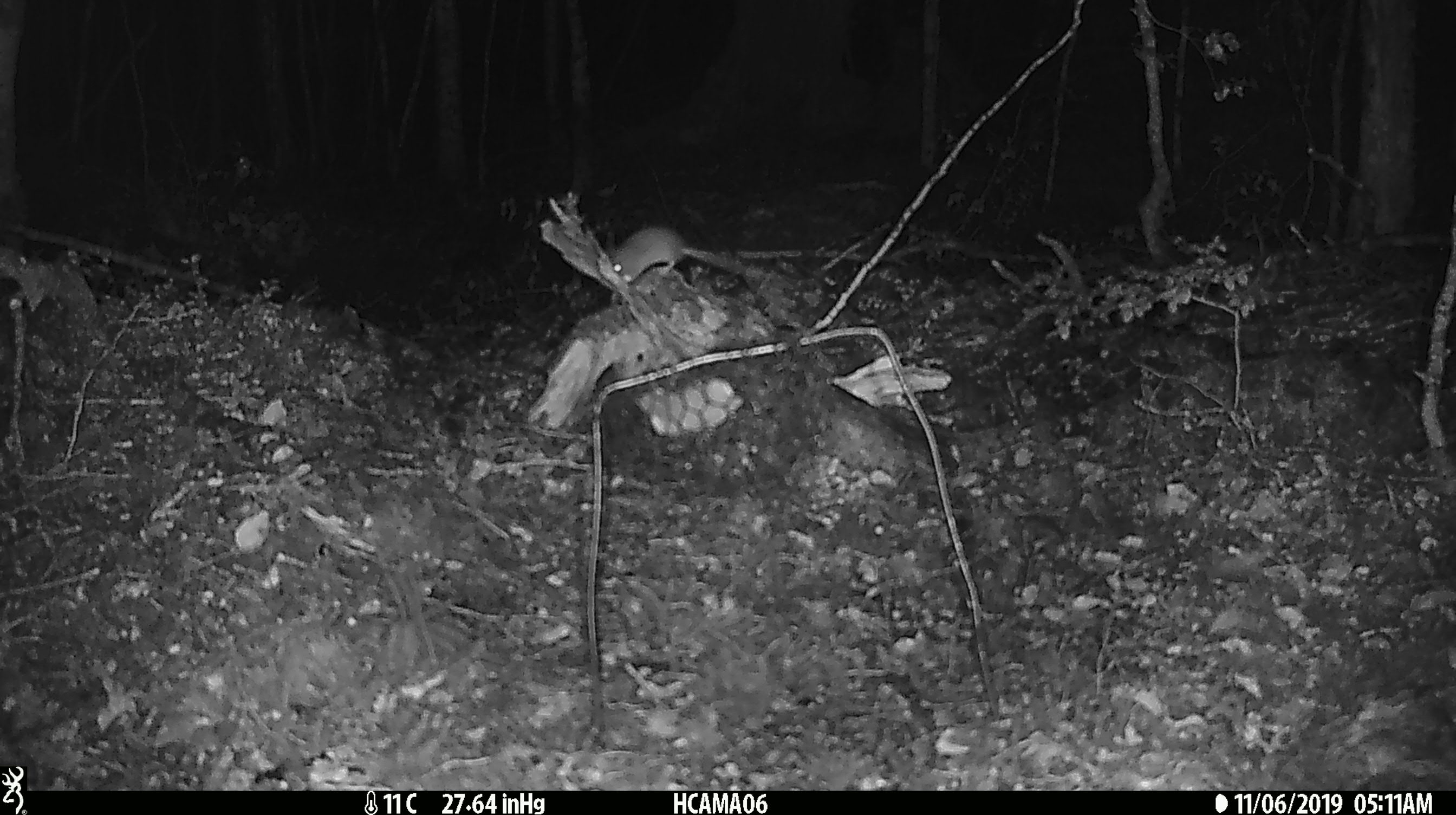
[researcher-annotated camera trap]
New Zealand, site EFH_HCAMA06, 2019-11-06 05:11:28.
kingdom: Animalia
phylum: Chordata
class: Mammalia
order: Rodentia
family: Muridae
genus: Mus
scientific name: Mus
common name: mouse